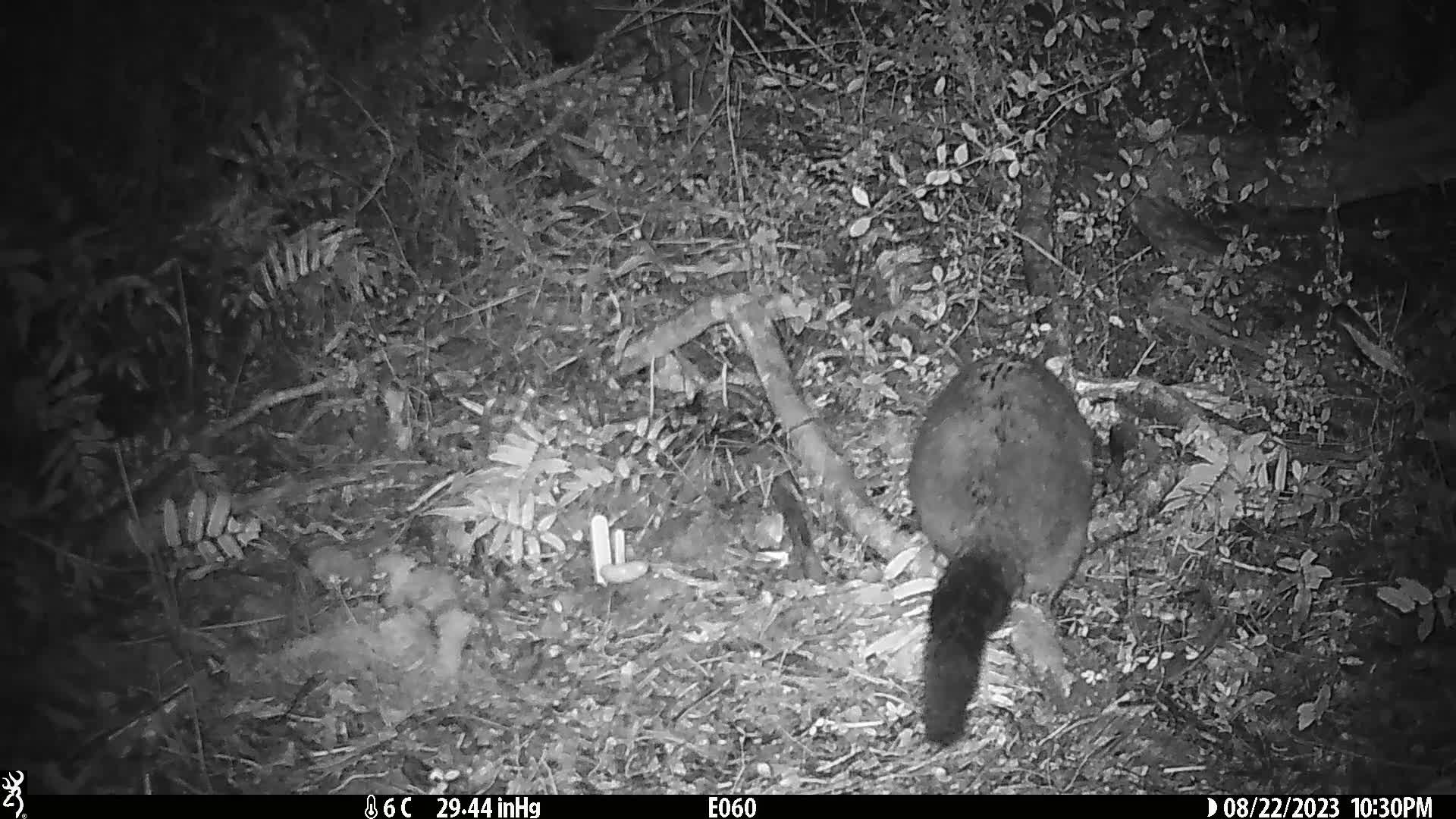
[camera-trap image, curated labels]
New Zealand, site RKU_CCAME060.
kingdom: Animalia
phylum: Chordata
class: Mammalia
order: Diprotodontia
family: Phalangeridae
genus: Trichosurus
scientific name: Trichosurus vulpecula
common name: common brushtail possum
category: possum